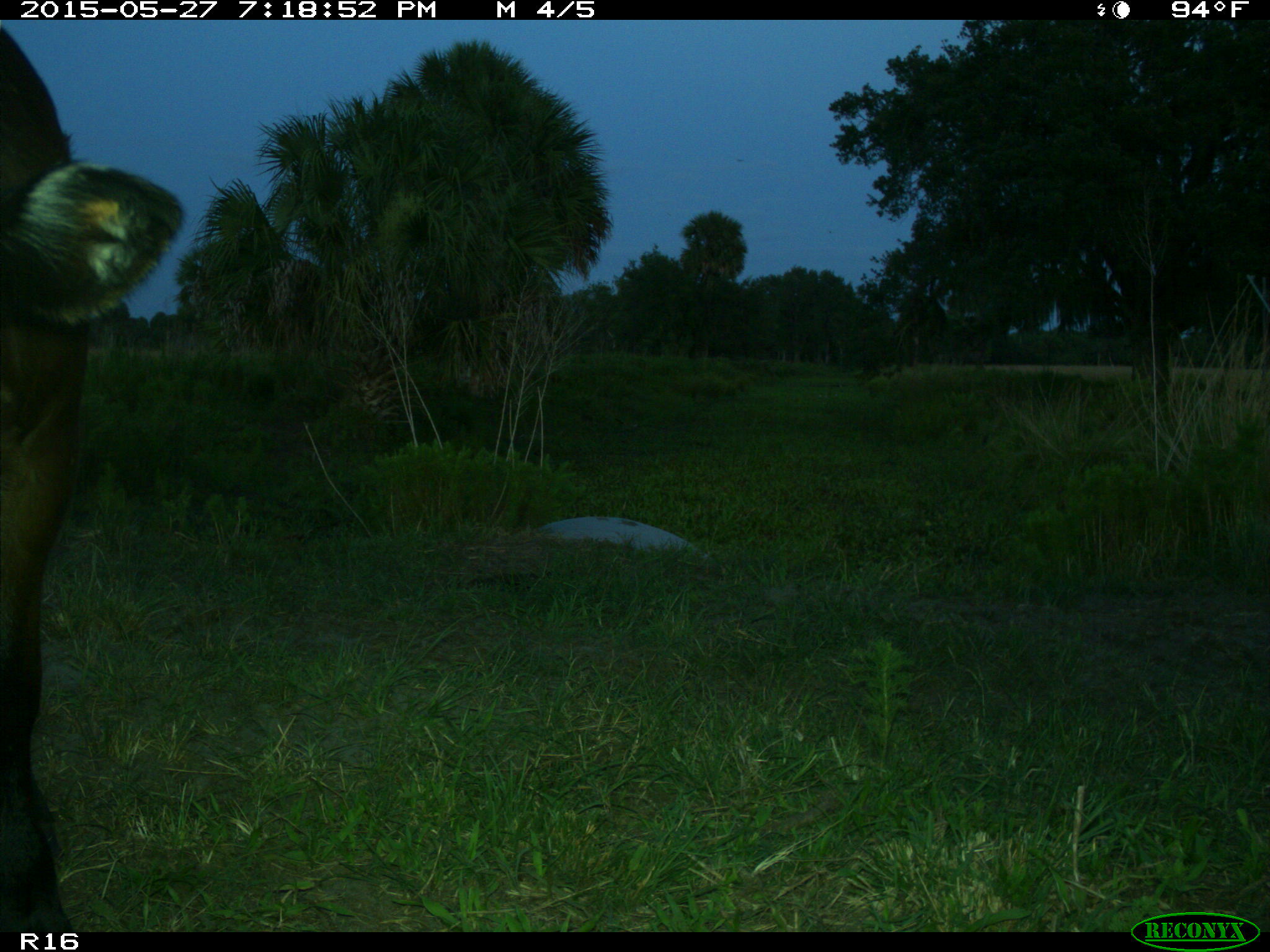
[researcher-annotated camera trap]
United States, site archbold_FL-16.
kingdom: Animalia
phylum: Chordata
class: Mammalia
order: Artiodactyla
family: Bovidae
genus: Bos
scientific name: Bos taurus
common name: domestic cow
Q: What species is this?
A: Bos taurus (domestic cow).